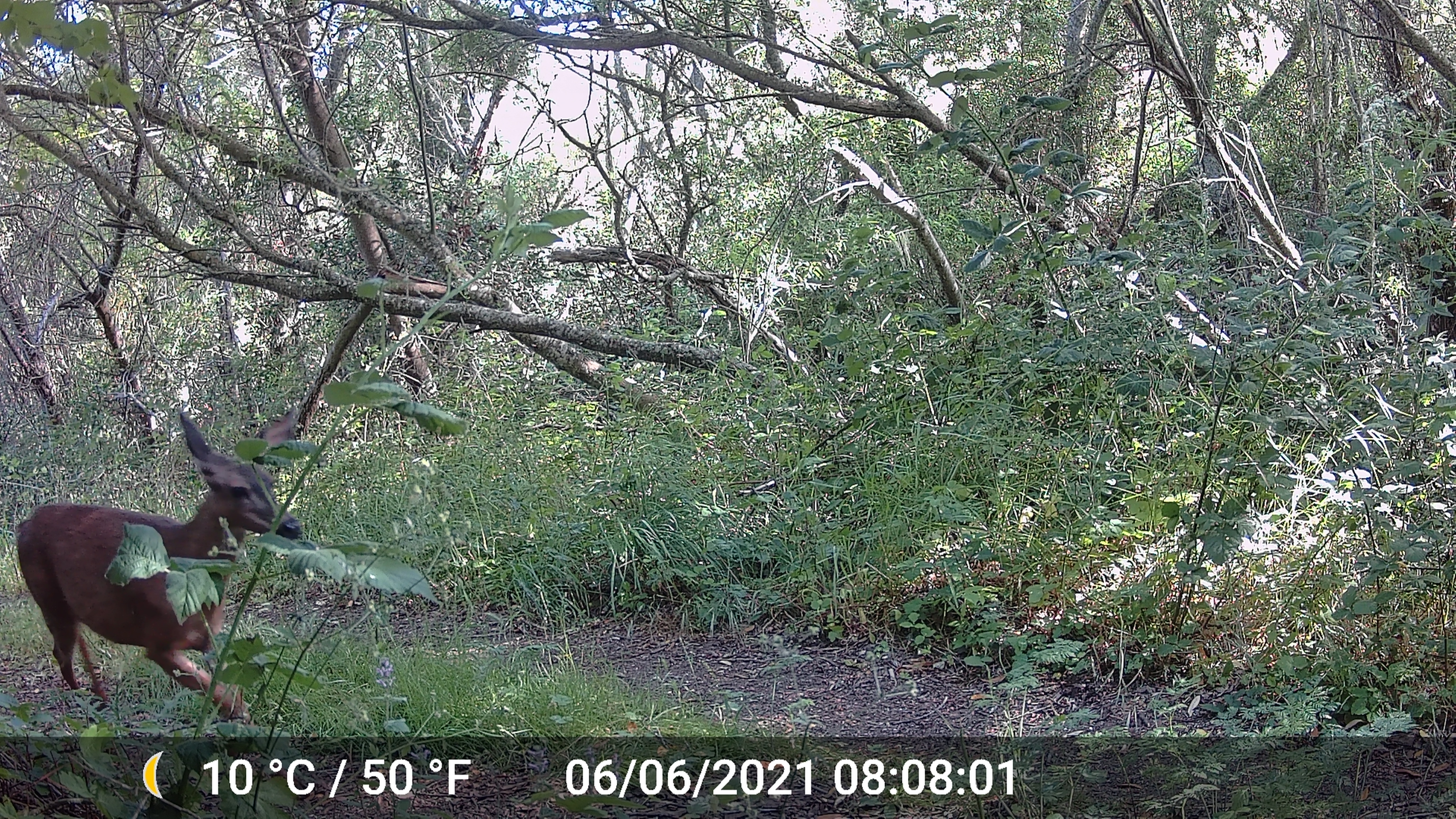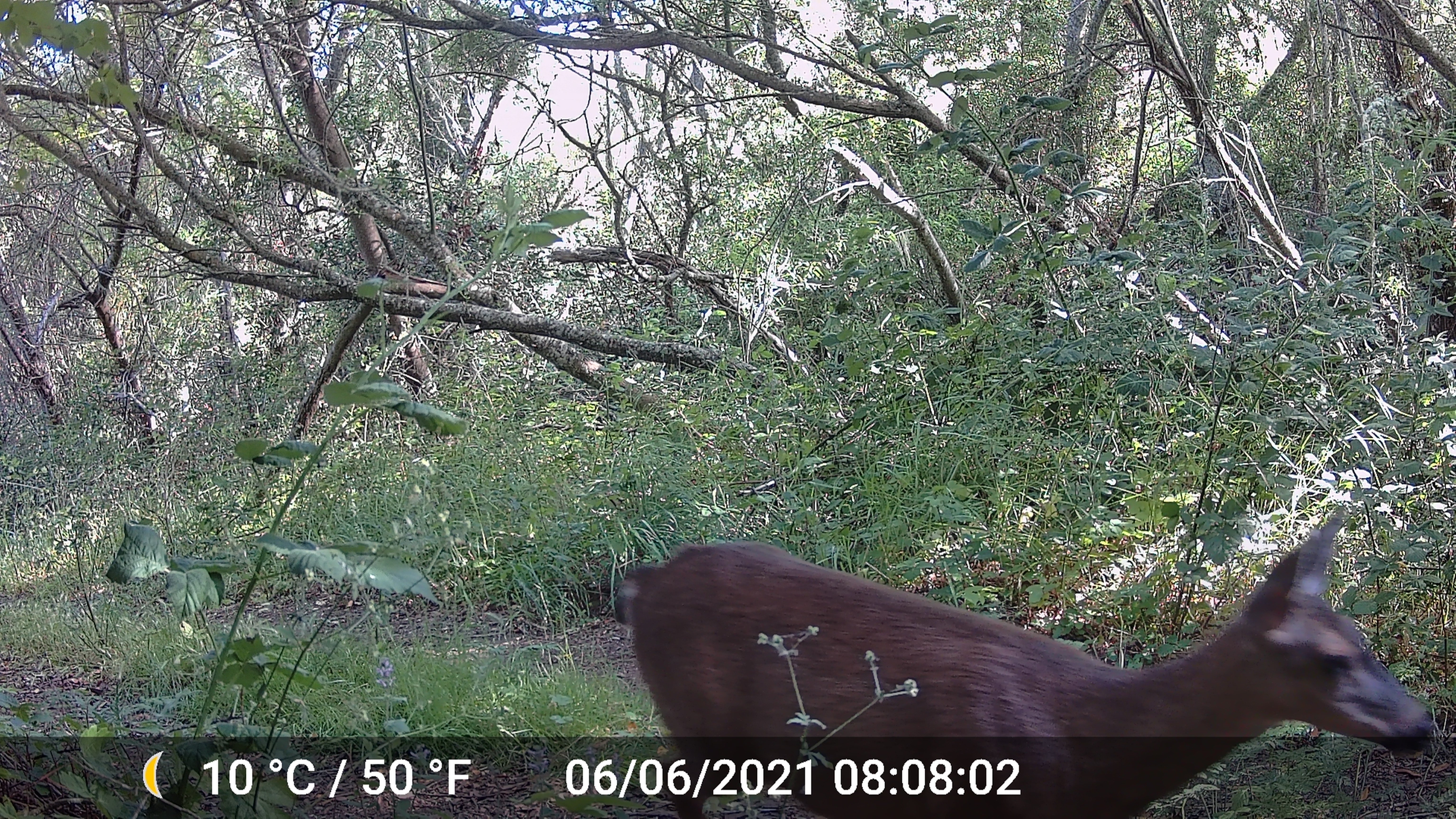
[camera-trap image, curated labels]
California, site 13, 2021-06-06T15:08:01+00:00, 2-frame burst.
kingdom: Animalia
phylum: Chordata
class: Mammalia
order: Artiodactyla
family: Cervidae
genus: Odocoileus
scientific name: Odocoileus hemionus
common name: mule deer